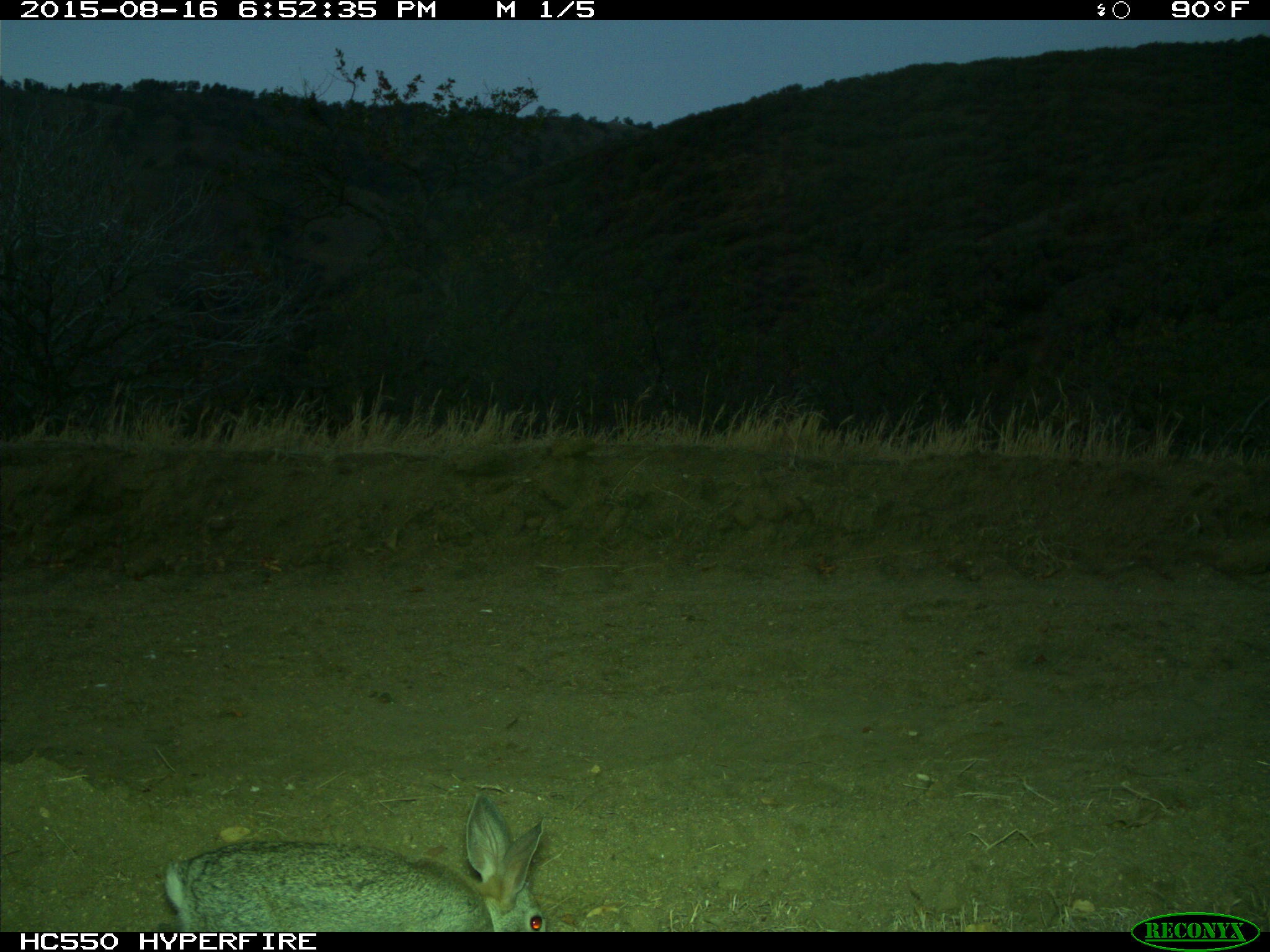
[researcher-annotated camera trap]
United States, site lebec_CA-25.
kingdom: Animalia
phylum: Chordata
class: Mammalia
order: Lagomorpha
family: Leporidae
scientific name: Leporidae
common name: rabbits and hares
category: unidentified rabbit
Unidentified rabbit (rabbits and hares) (Leporidae).